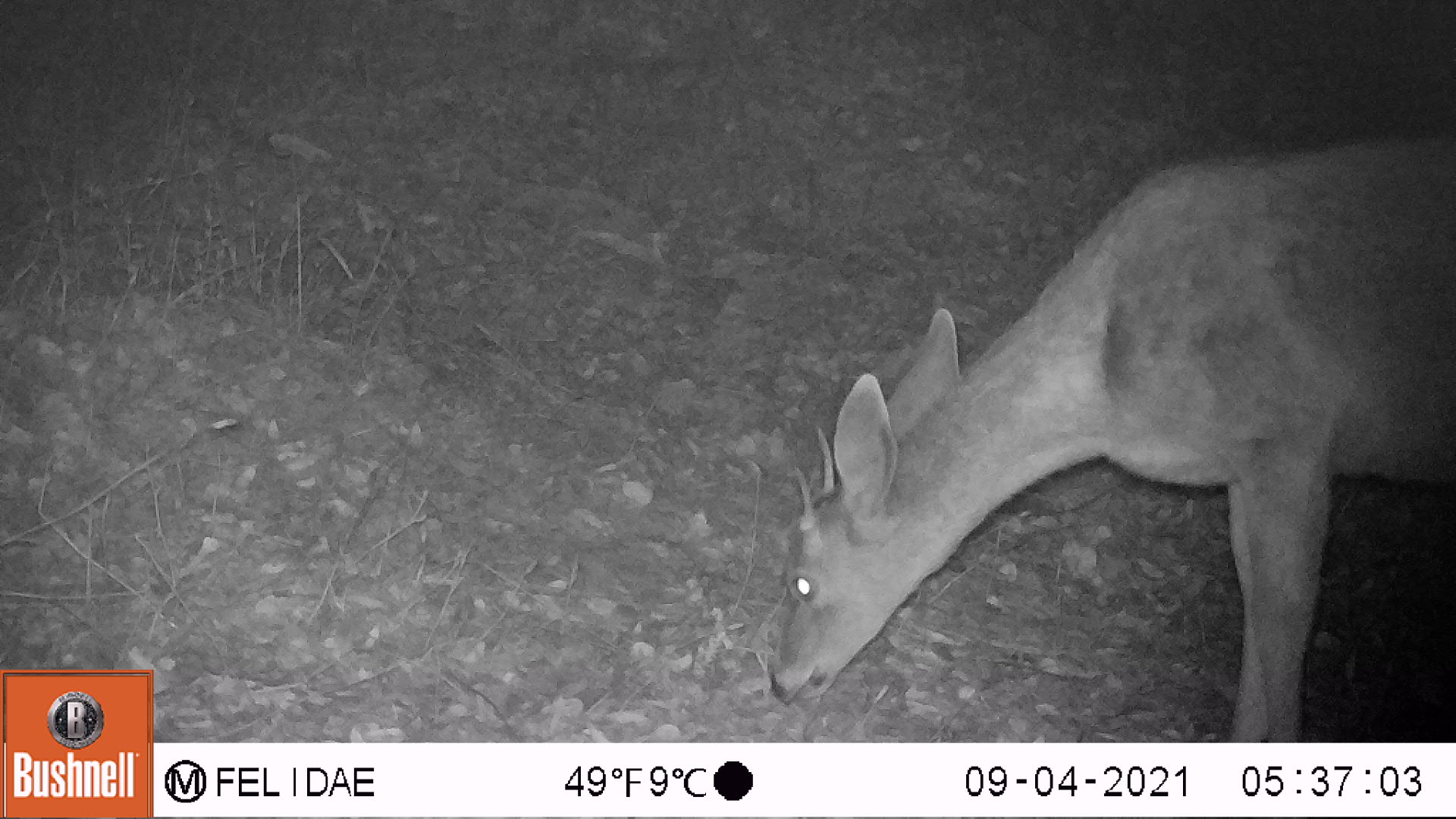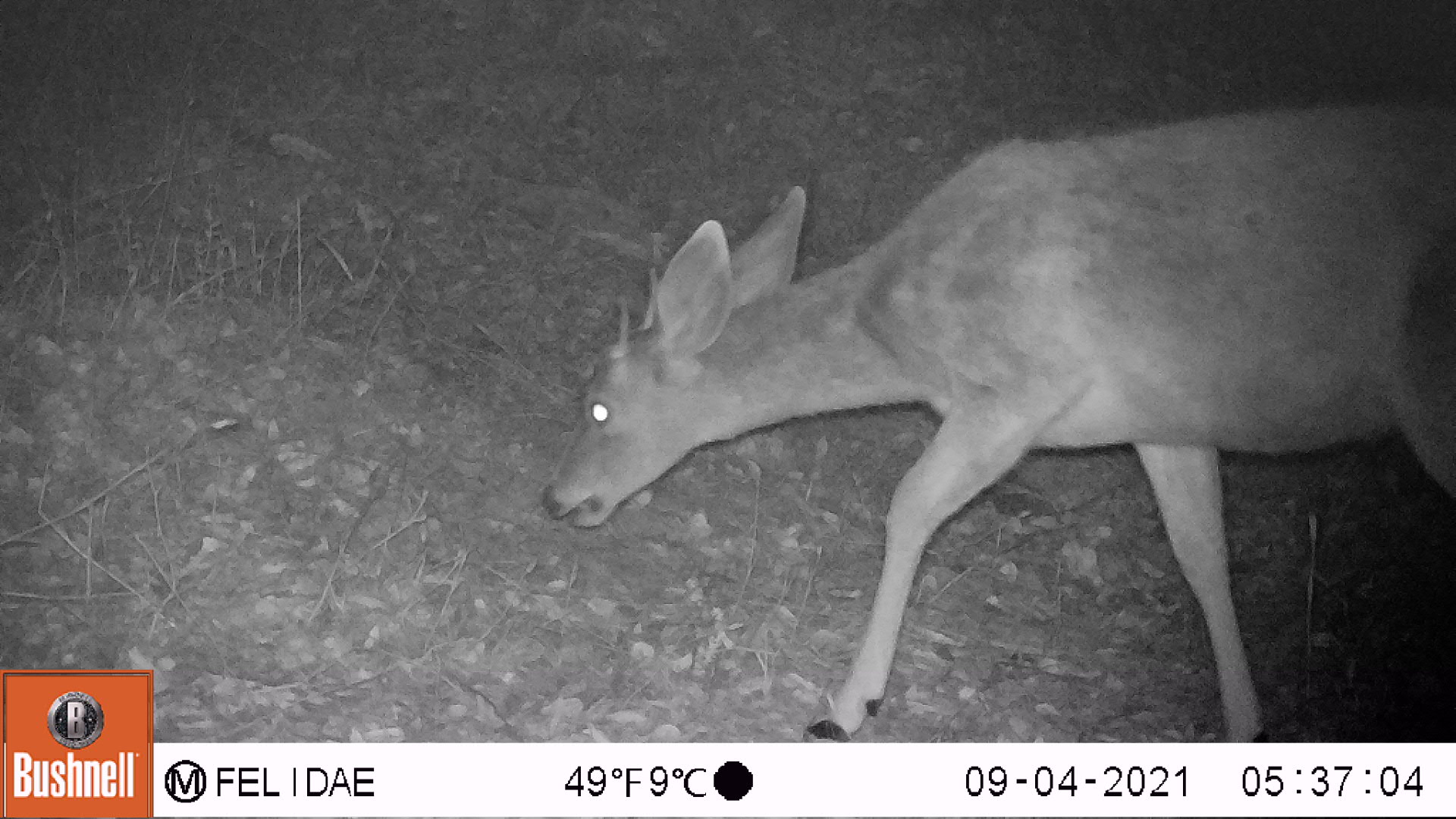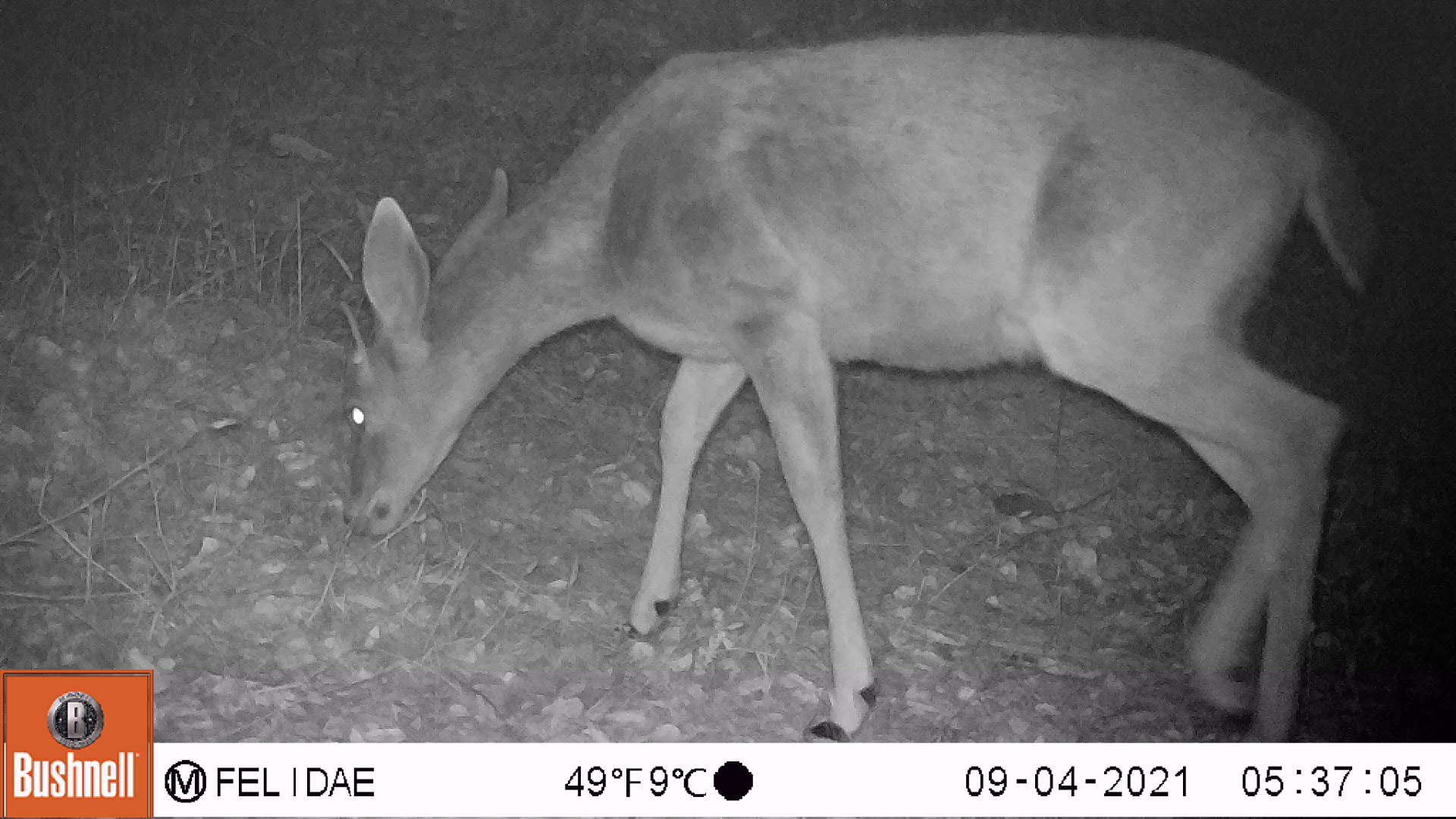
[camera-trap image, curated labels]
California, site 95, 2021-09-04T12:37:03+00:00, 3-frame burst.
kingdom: Animalia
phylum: Chordata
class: Mammalia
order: Artiodactyla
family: Cervidae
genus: Odocoileus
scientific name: Odocoileus hemionus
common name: mule deer